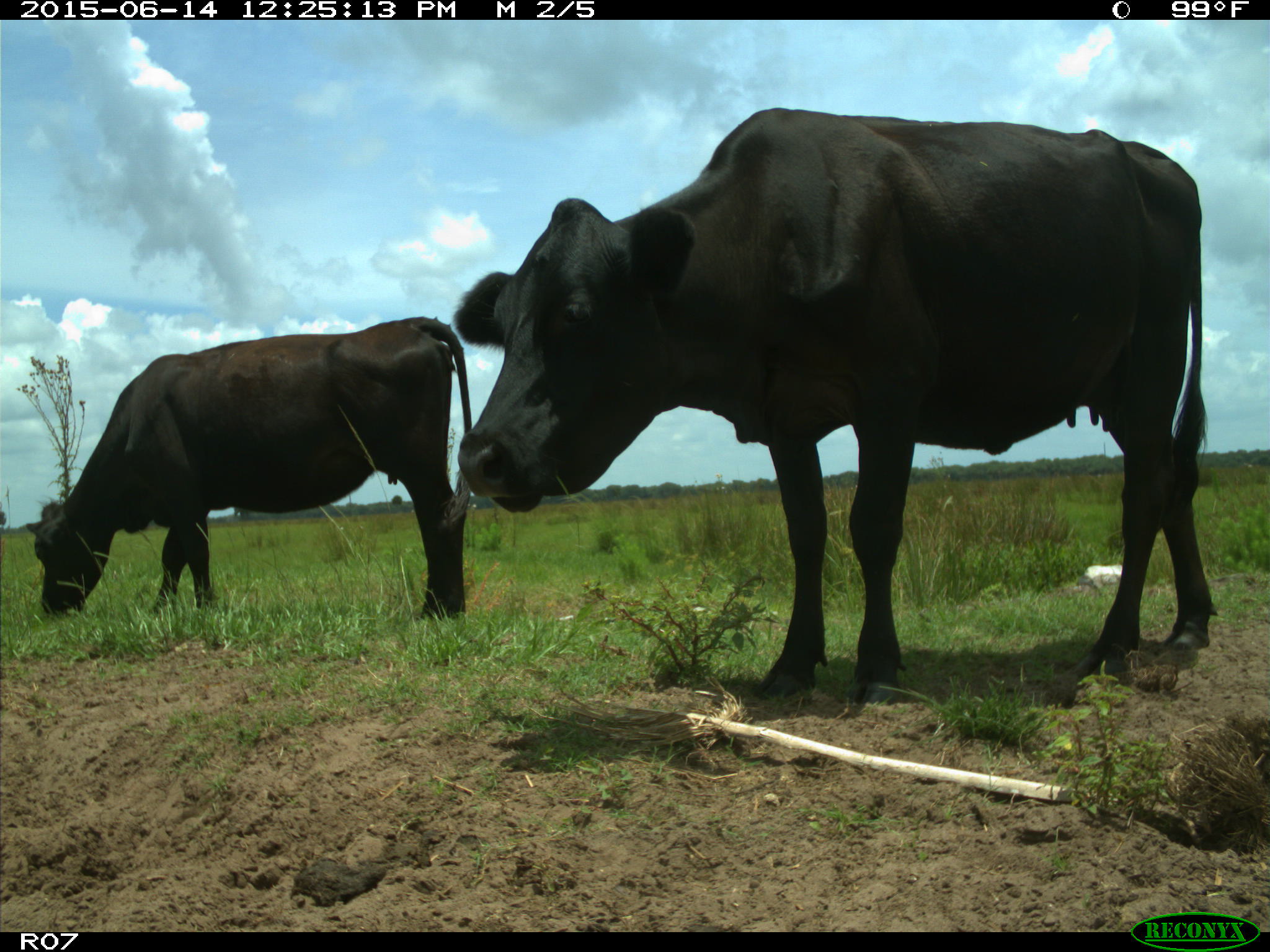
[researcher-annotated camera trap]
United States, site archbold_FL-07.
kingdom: Animalia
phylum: Chordata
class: Mammalia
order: Artiodactyla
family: Bovidae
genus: Bos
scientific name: Bos taurus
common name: domestic cow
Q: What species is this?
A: Bos taurus (domestic cow).